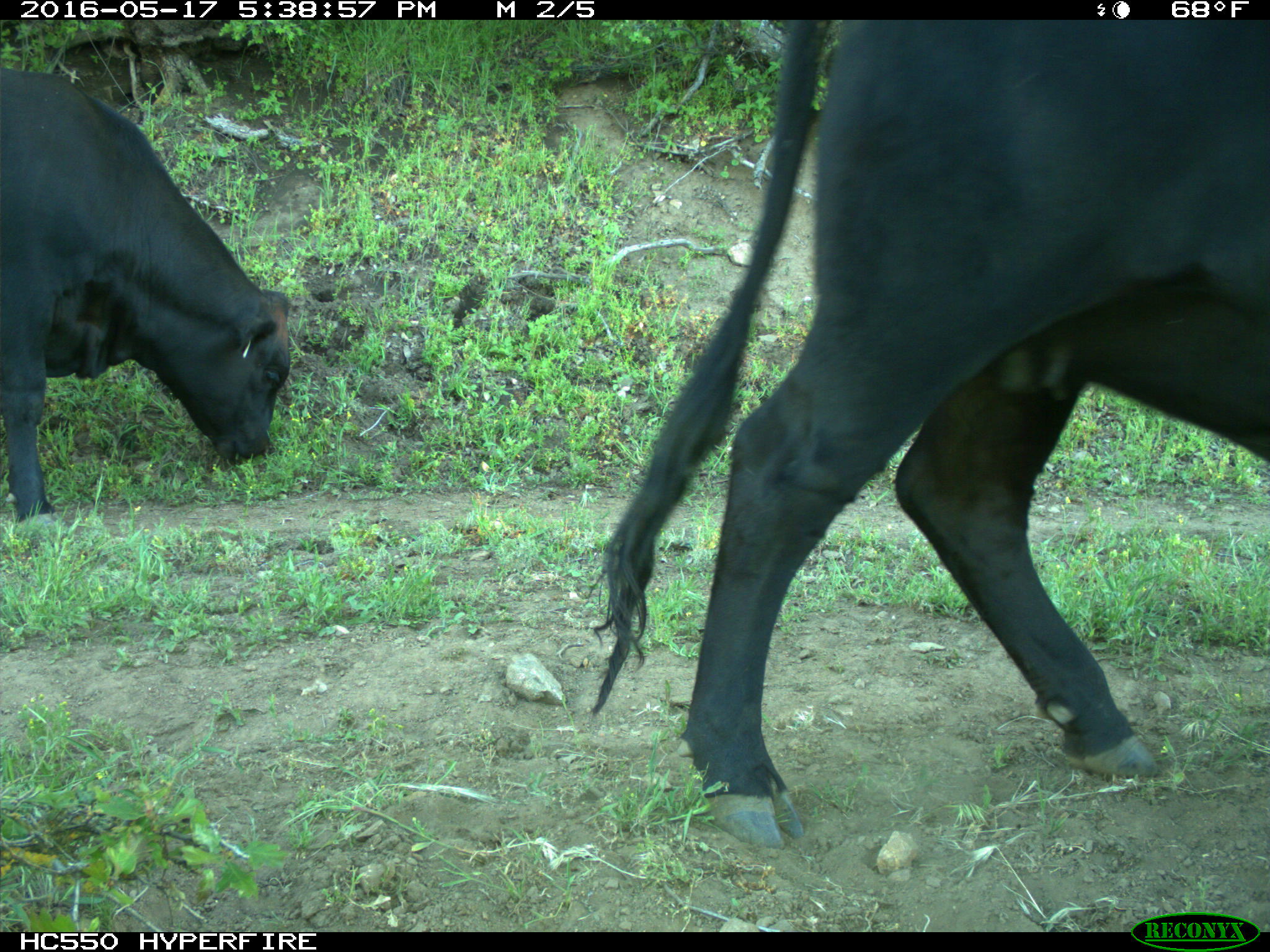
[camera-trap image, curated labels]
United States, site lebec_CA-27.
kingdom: Animalia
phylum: Chordata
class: Mammalia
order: Artiodactyla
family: Bovidae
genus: Bos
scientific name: Bos taurus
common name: domestic cow